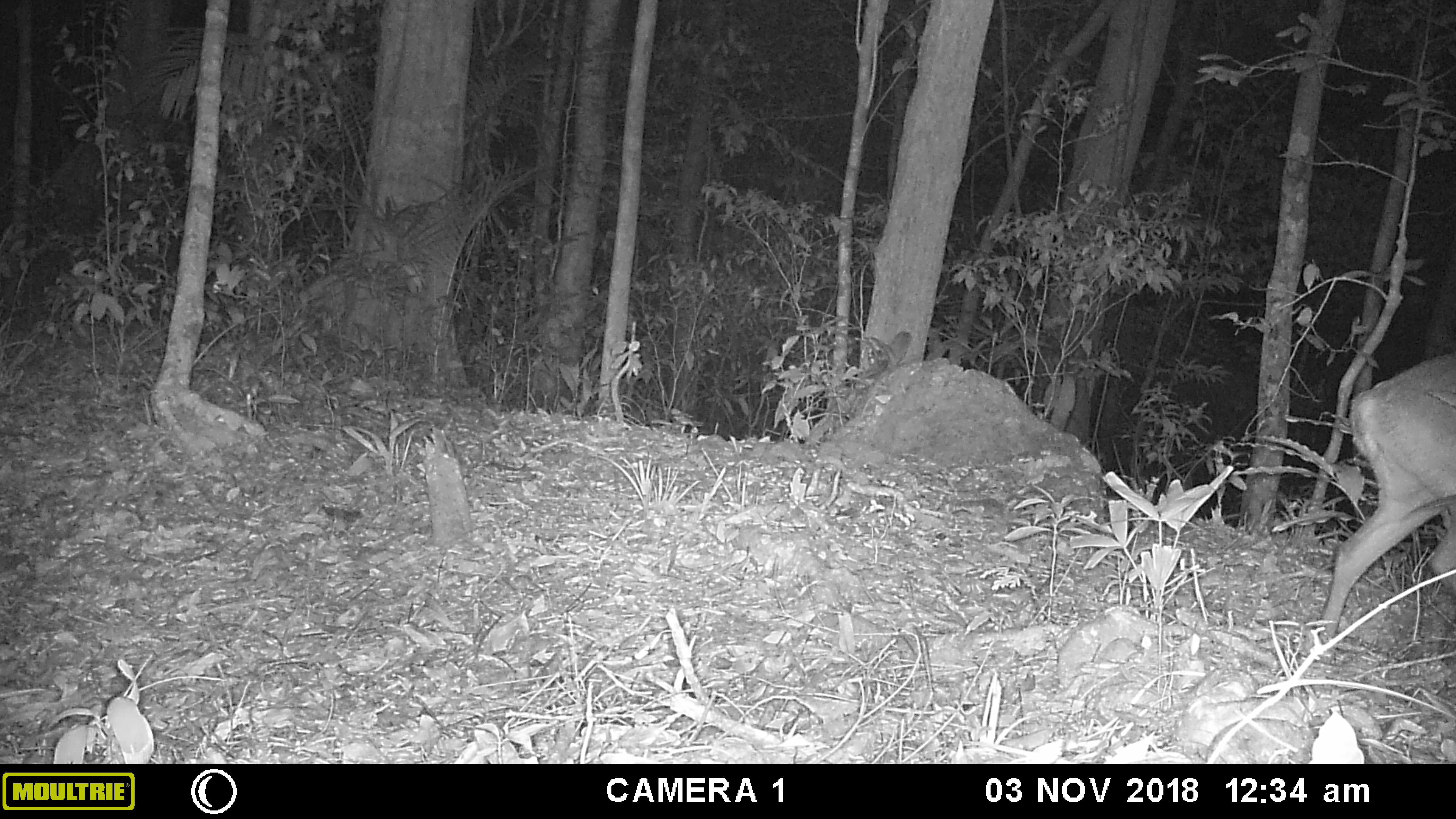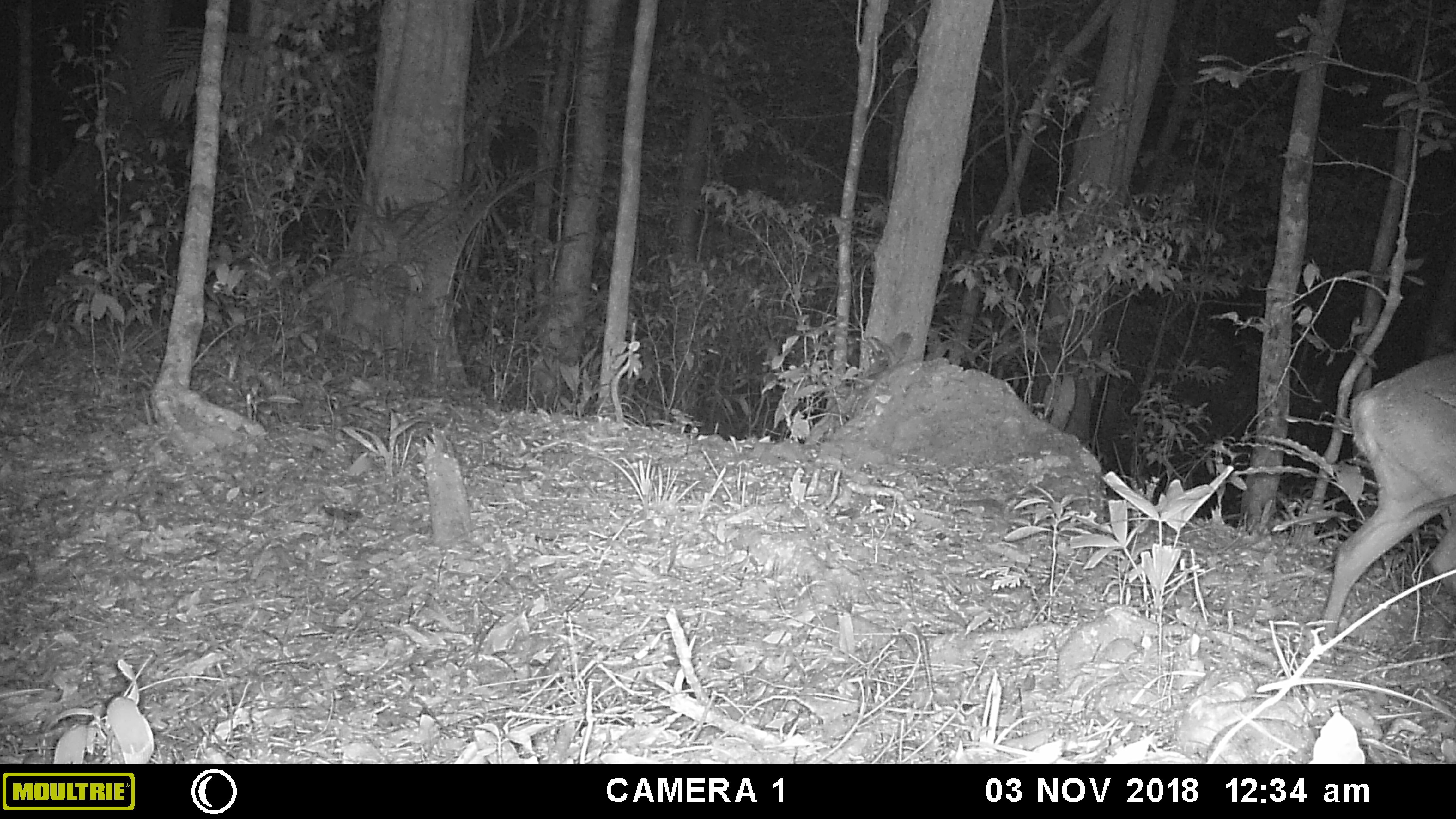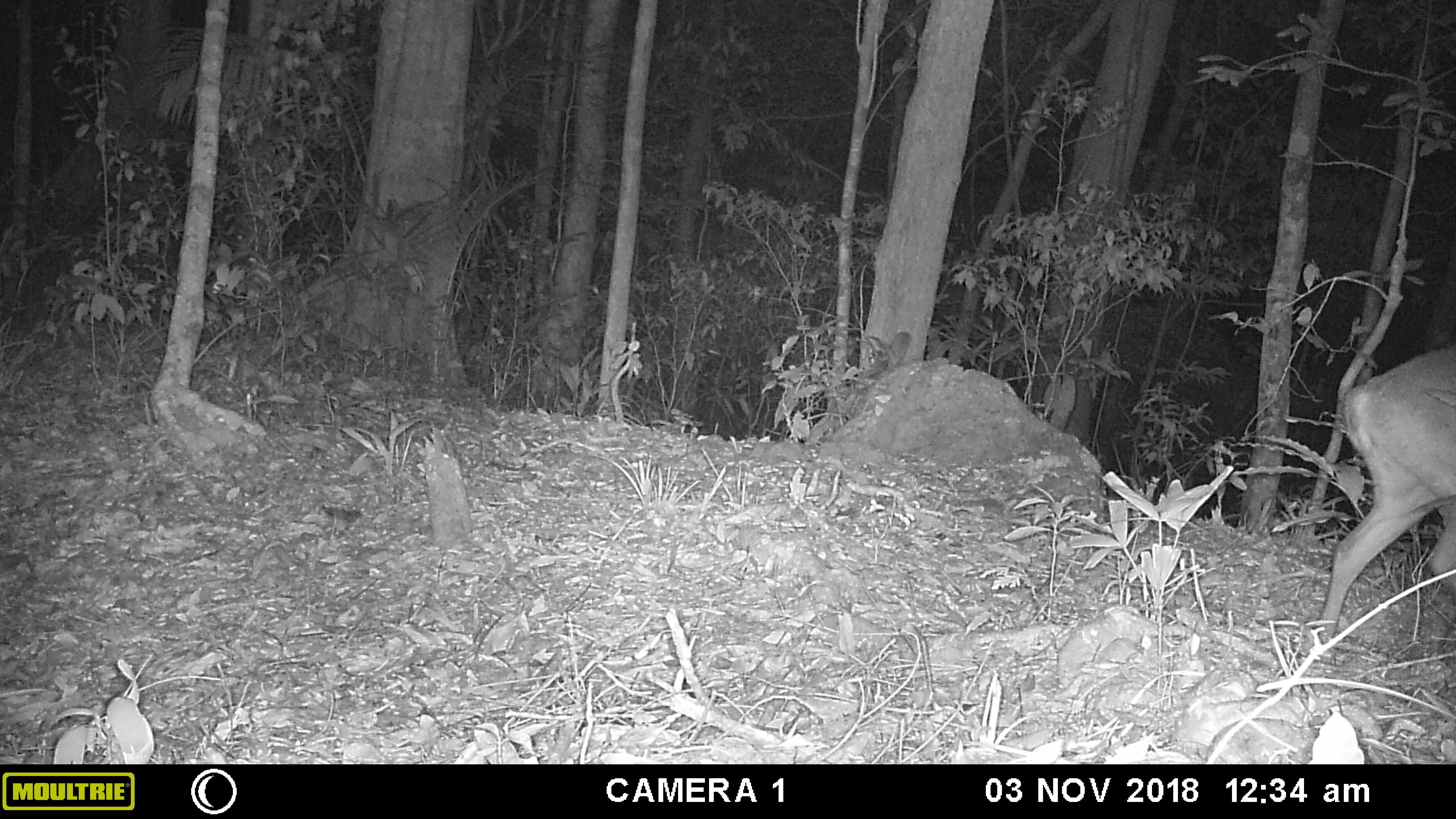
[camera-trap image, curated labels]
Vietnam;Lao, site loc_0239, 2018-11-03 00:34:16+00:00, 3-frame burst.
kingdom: Animalia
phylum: Chordata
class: Mammalia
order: Artiodactyla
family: Cervidae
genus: Muntiacus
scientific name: Muntiacus vuquangensis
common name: large-antlered muntjac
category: large antlered muntjac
Large antlered muntjac (large-antlered muntjac) (Muntiacus vuquangensis). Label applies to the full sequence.